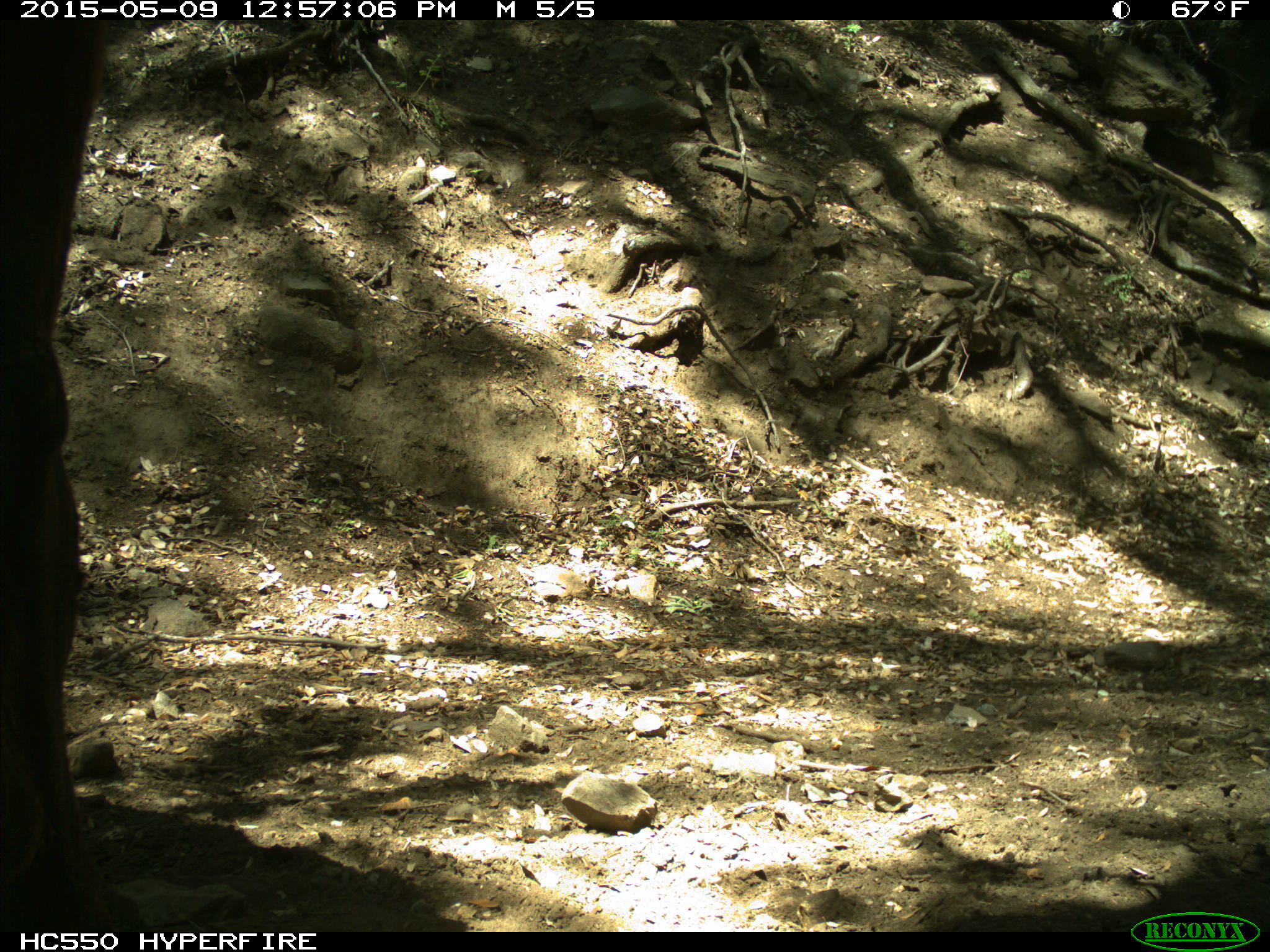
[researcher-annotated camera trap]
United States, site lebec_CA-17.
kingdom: Animalia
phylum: Chordata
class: Mammalia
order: Artiodactyla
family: Bovidae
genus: Bos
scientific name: Bos taurus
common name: domestic cow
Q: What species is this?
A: Bos taurus (domestic cow).